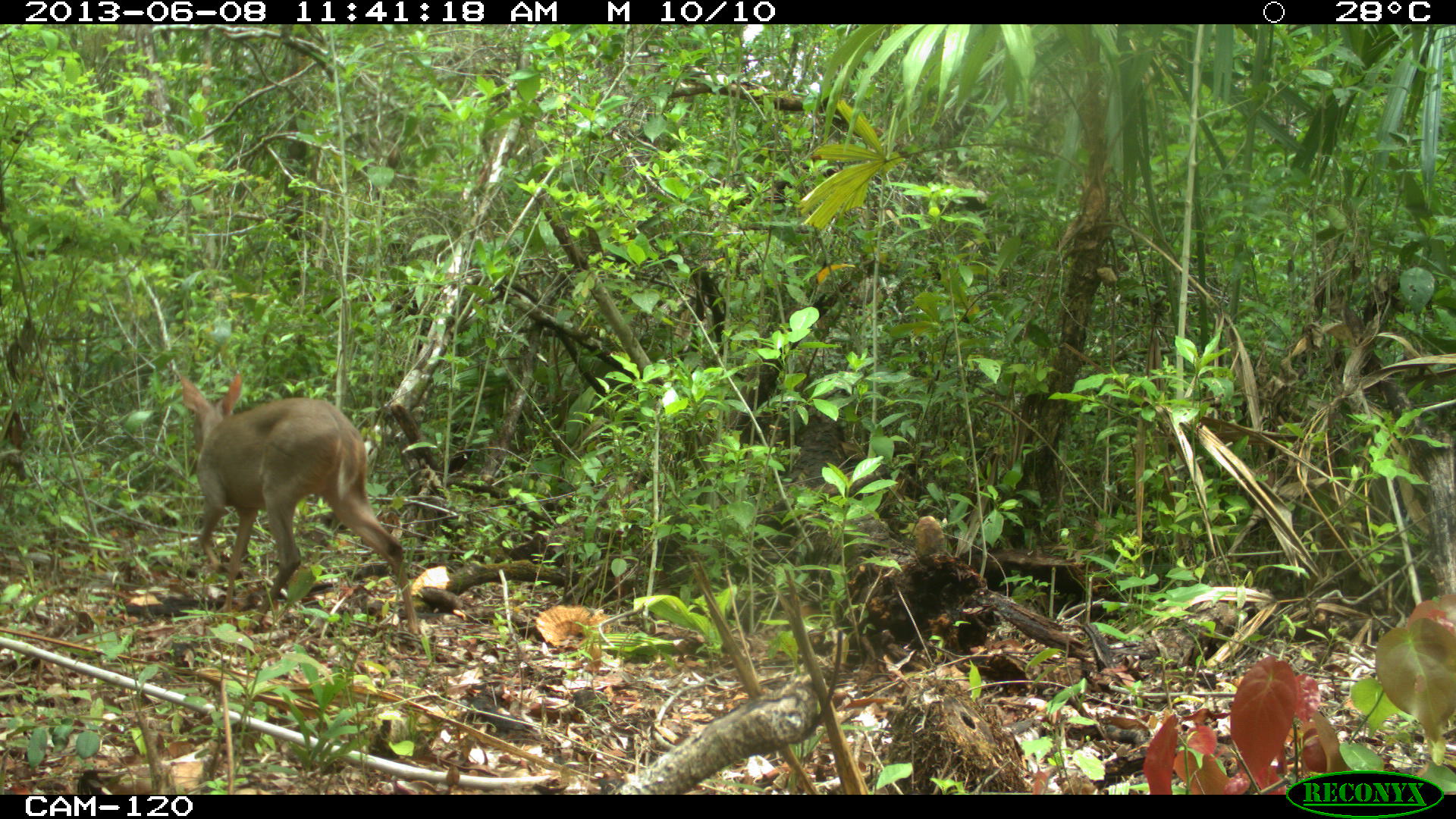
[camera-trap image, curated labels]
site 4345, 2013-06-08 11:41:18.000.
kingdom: Animalia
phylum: Chordata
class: Mammalia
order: Artiodactyla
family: Cervidae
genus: Odocoileus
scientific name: Odocoileus pandora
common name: yucatán brown brocket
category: mazama pandora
Mazama pandora (yucatán brown brocket) (Odocoileus pandora), count 1, sex female.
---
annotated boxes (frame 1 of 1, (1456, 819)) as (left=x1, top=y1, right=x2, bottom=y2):
mazama pandora: (left=177, top=373, right=418, bottom=636)